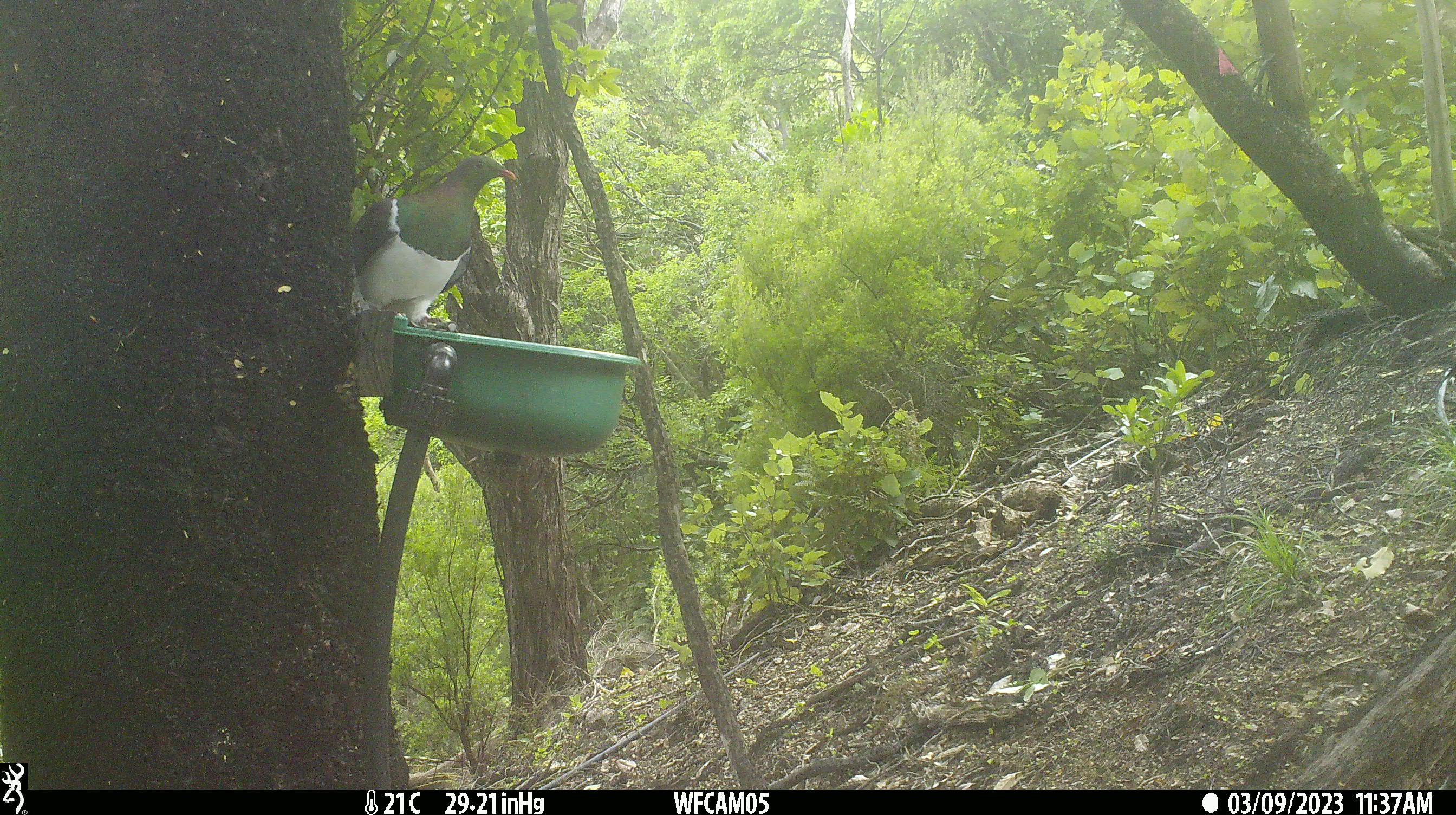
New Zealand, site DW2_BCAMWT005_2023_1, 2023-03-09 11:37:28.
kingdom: Animalia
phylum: Chordata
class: Aves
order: Columbiformes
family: Columbidae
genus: Hemiphaga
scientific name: Hemiphaga novaeseelandiae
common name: new zealand pigeon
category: kereru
Kereru (new zealand pigeon) (Hemiphaga novaeseelandiae).